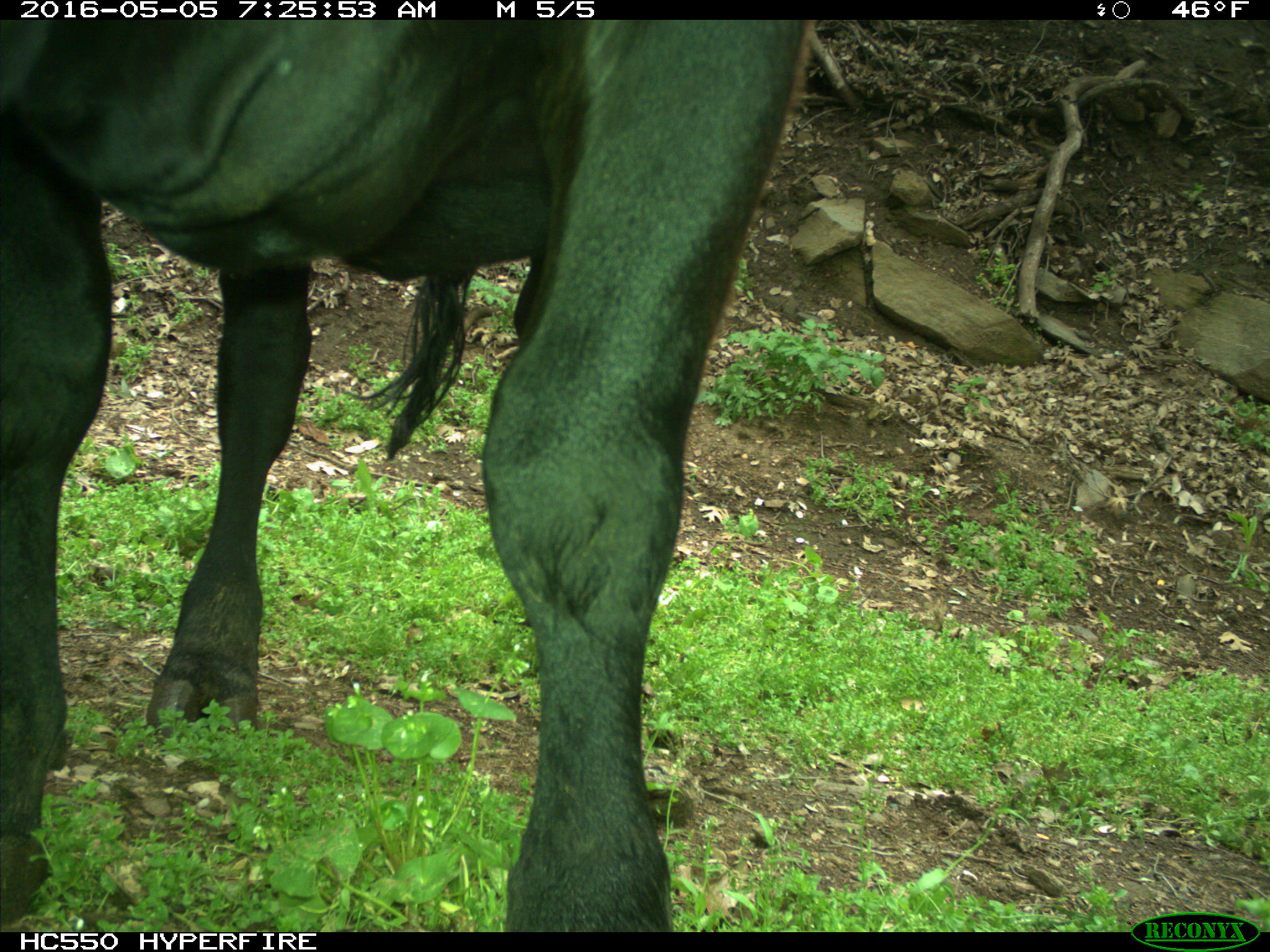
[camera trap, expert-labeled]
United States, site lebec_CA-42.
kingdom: Animalia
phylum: Chordata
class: Mammalia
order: Artiodactyla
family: Bovidae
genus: Bos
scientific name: Bos taurus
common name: domestic cow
Bos taurus (domestic cow).